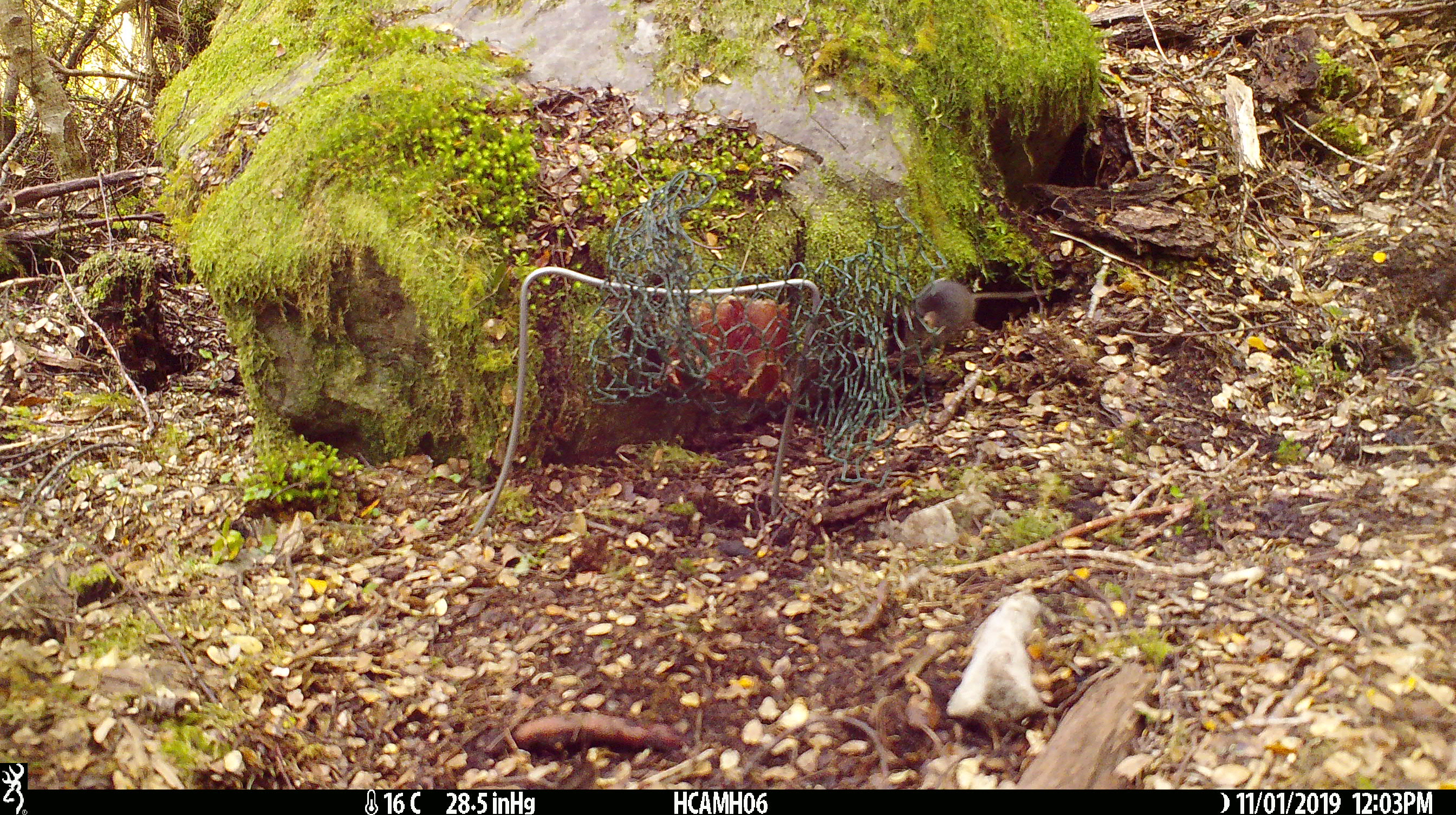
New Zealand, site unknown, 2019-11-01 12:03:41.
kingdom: Animalia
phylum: Chordata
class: Mammalia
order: Rodentia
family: Muridae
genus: Mus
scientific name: Mus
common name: mouse